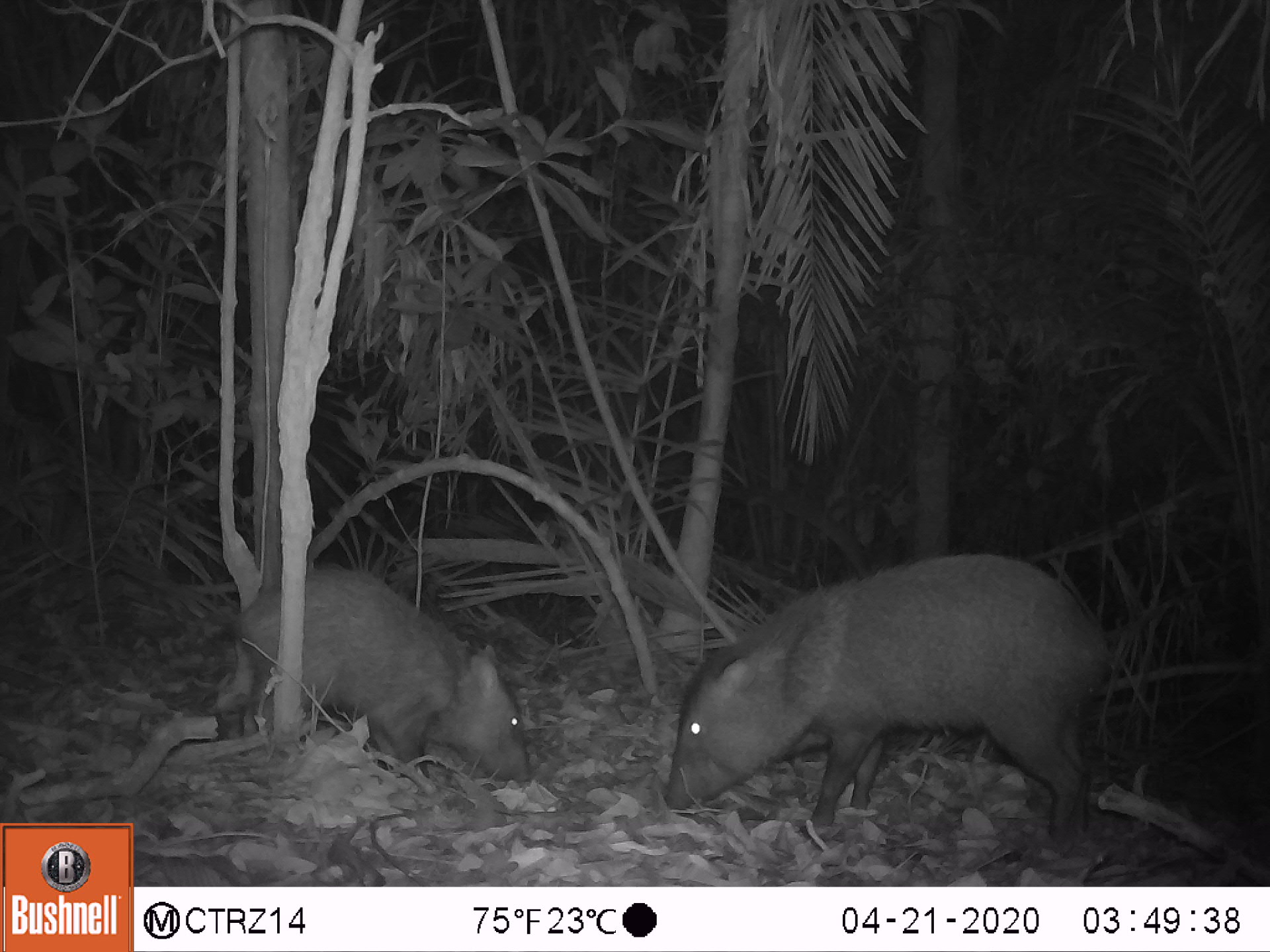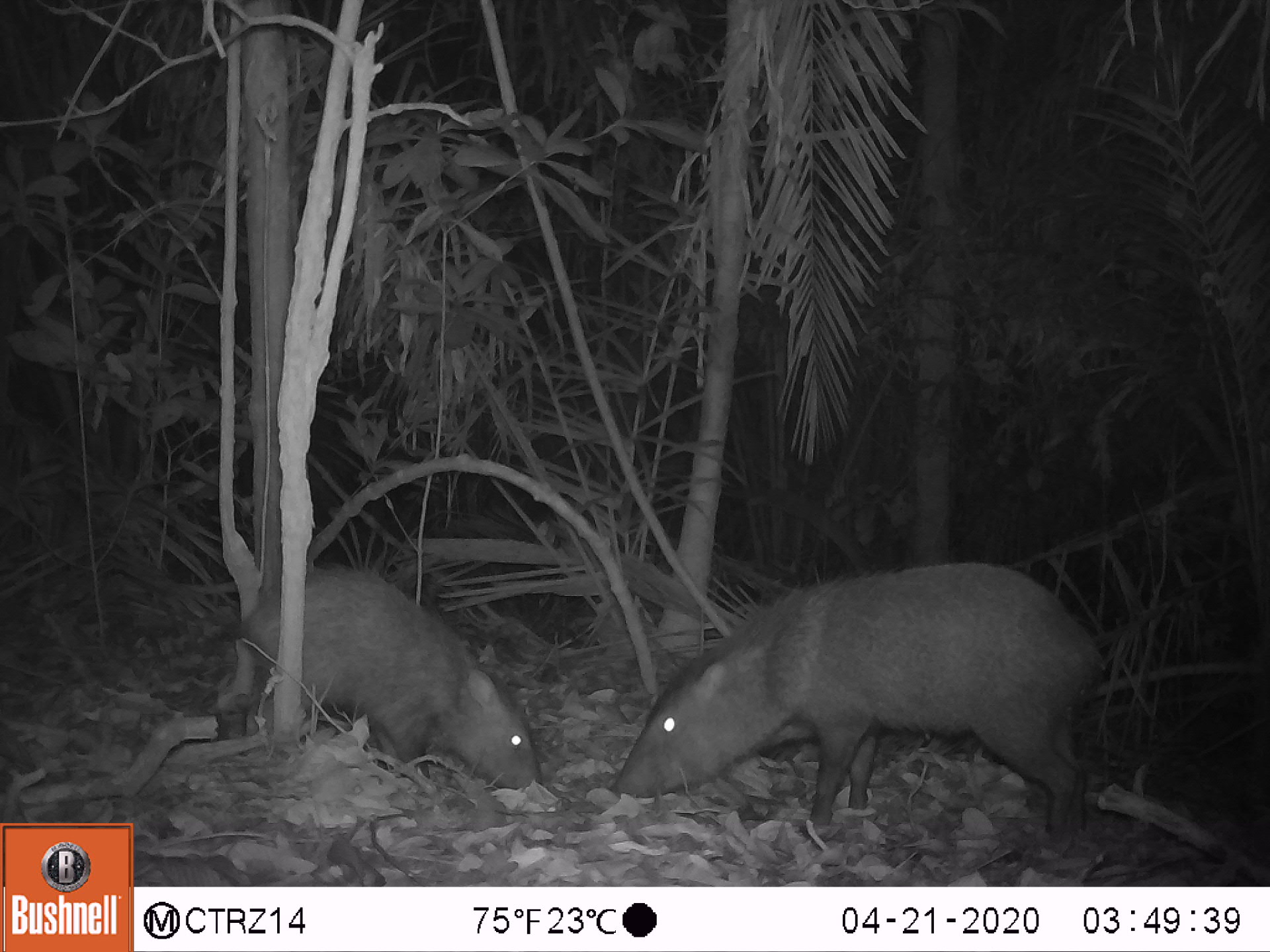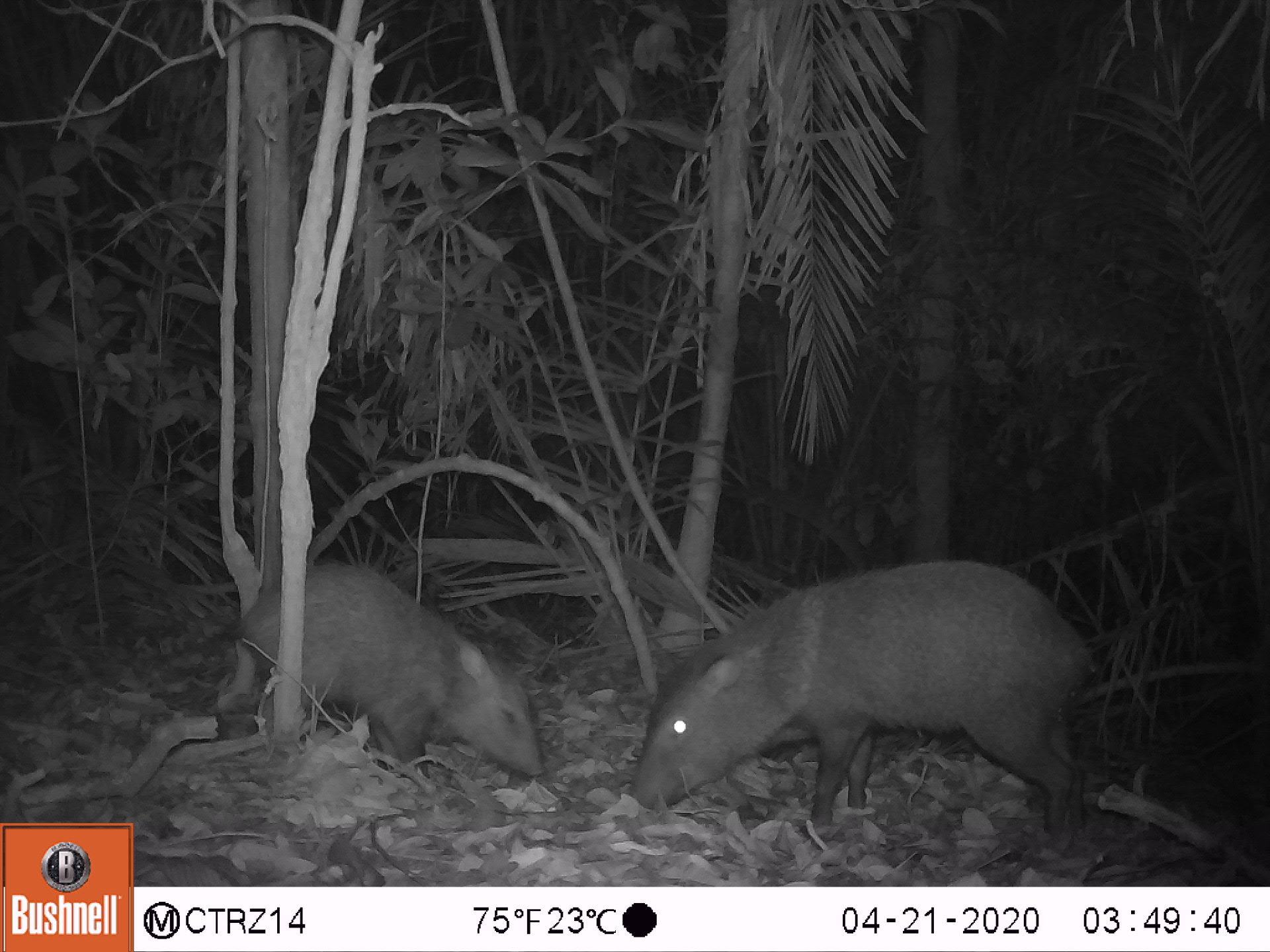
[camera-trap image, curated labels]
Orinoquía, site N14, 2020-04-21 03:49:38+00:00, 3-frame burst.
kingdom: Animalia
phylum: Chordata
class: Mammalia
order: Artiodactyla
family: Tayassuidae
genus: Pecari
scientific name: Pecari tajacu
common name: collared peccary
Collared peccary (Pecari tajacu).